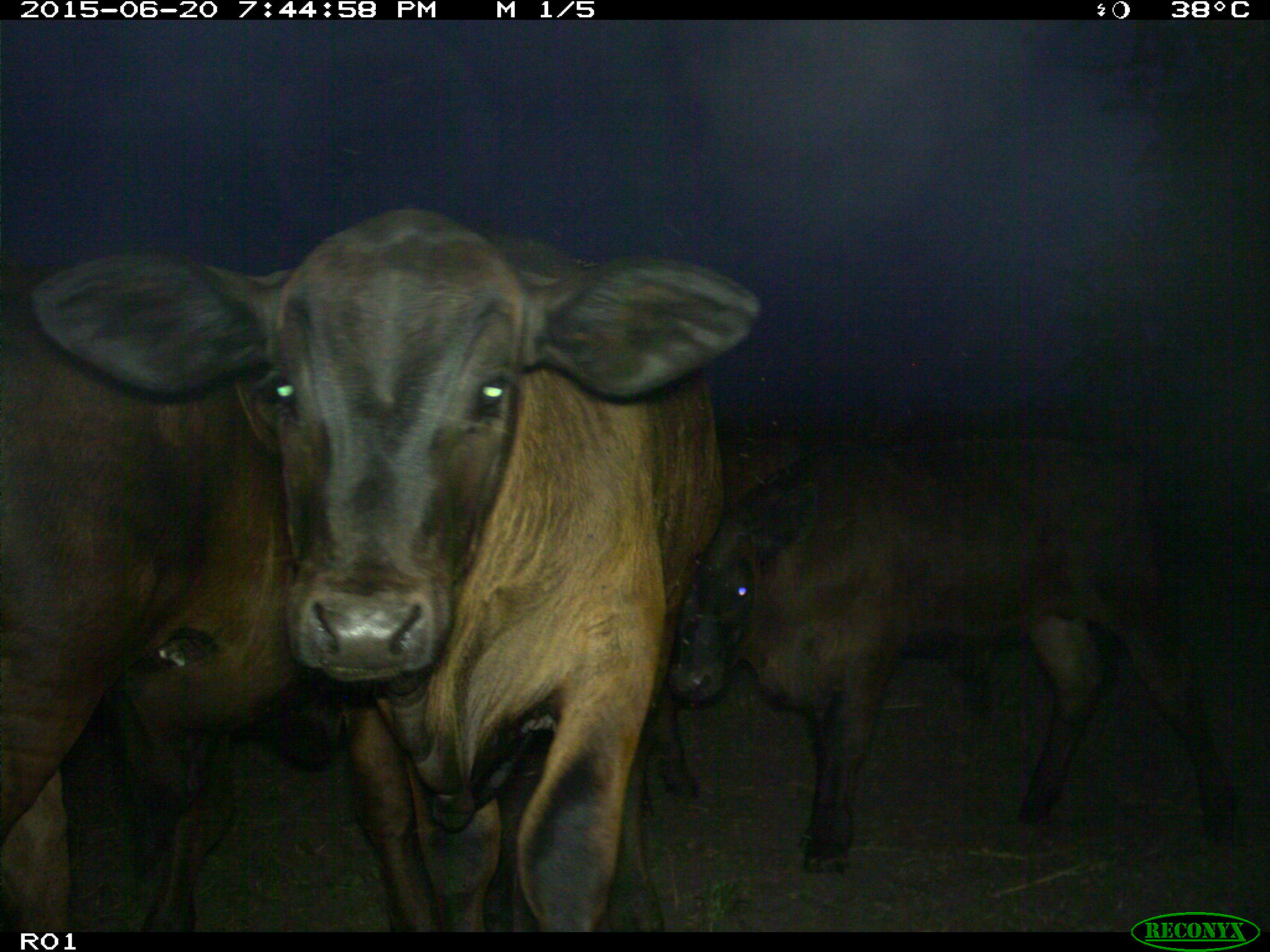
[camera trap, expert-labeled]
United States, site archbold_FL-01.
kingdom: Animalia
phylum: Chordata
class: Mammalia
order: Artiodactyla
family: Bovidae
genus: Bos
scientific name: Bos taurus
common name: domestic cow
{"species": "Bos taurus (domestic cow)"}